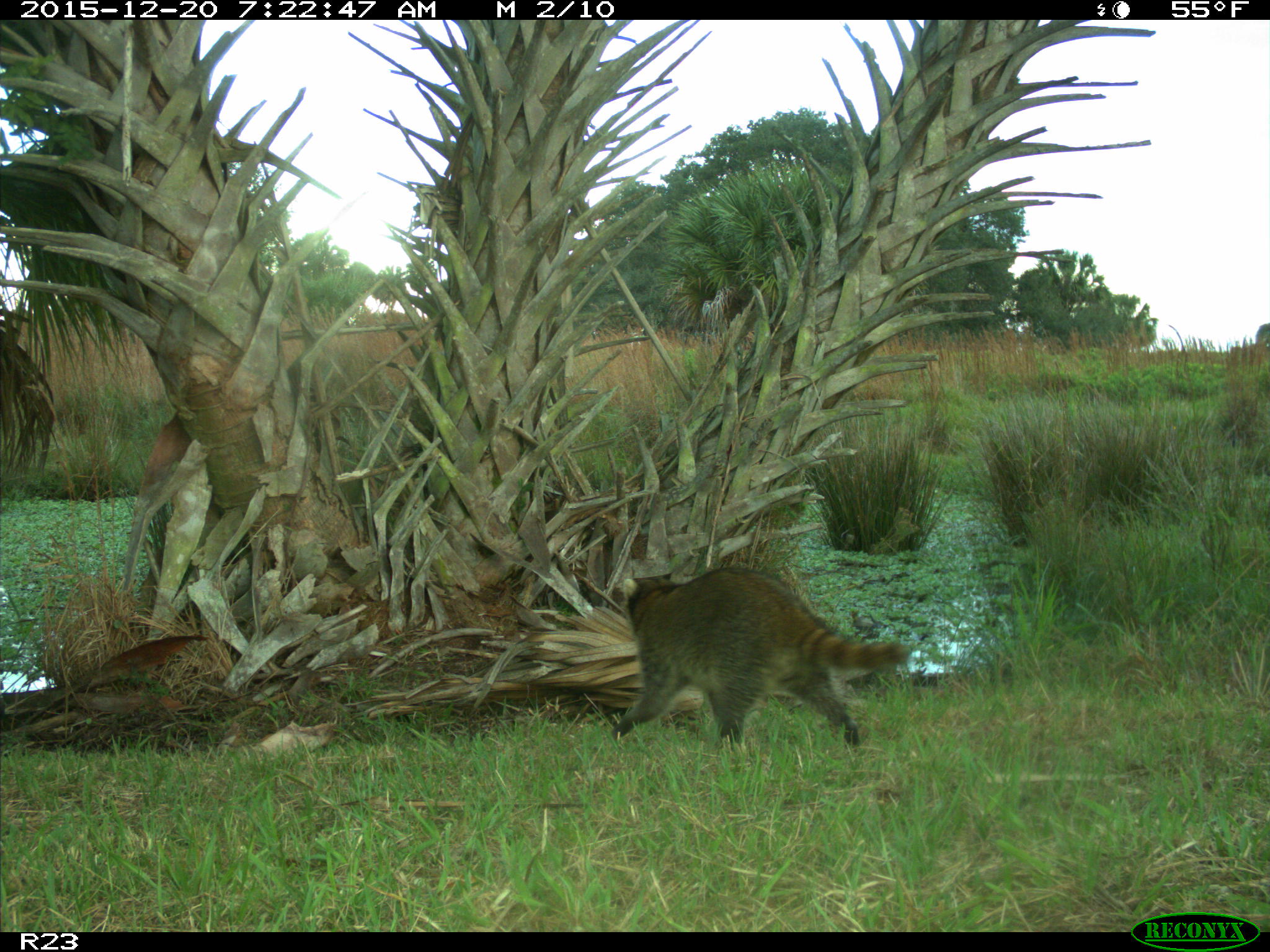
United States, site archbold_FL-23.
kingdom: Animalia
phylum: Chordata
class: Mammalia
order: Carnivora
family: Procyonidae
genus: Procyon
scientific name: Procyon lotor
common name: common raccoon